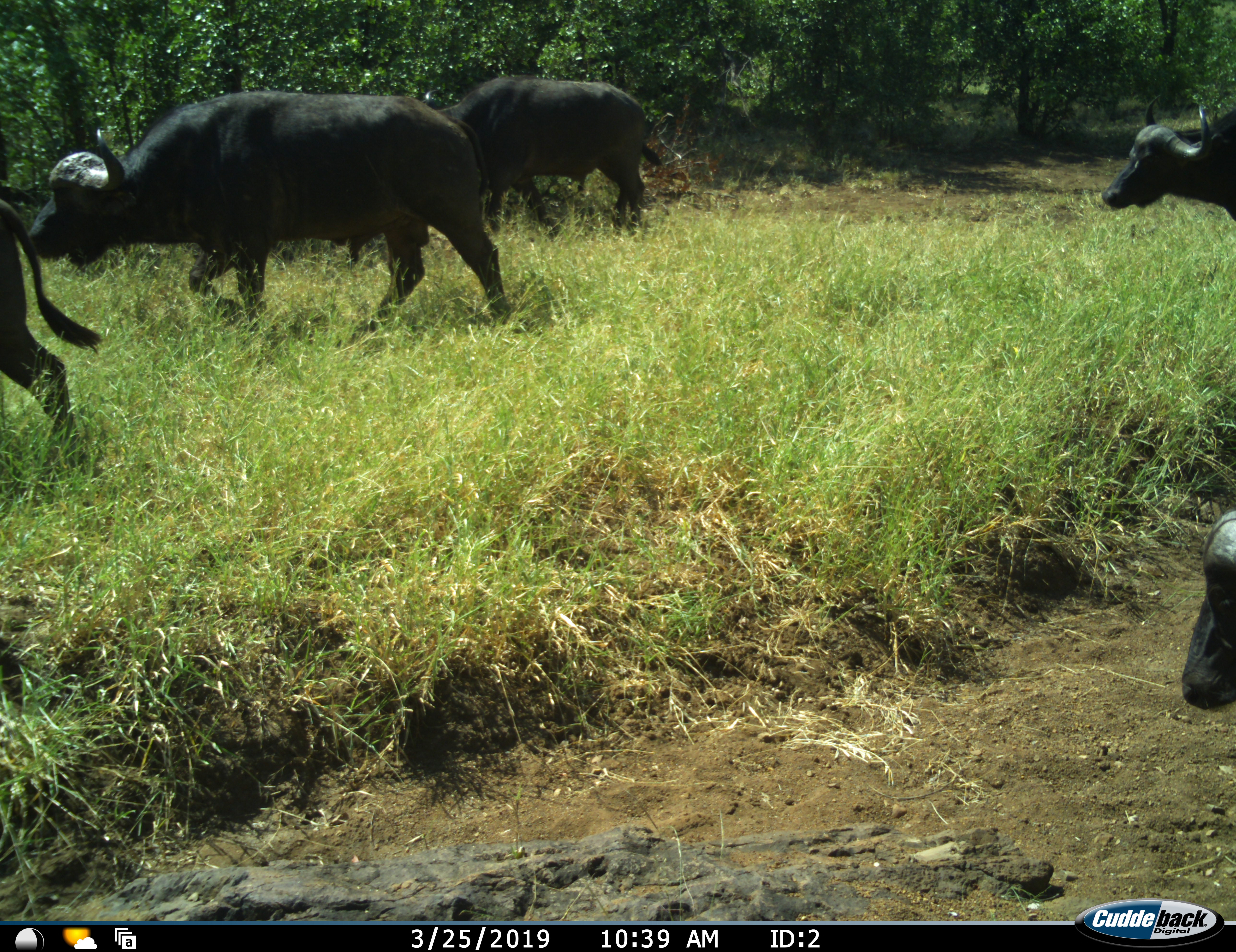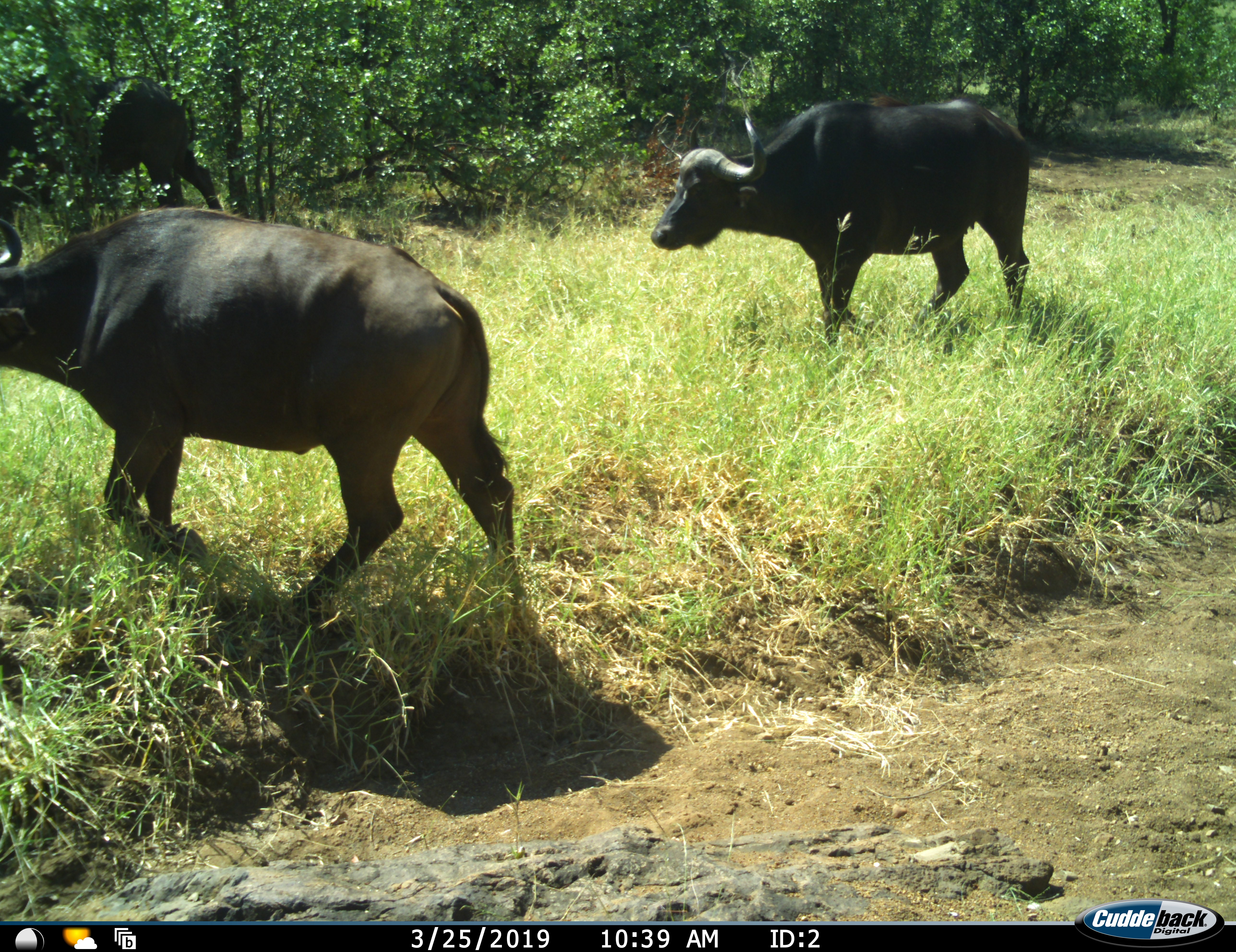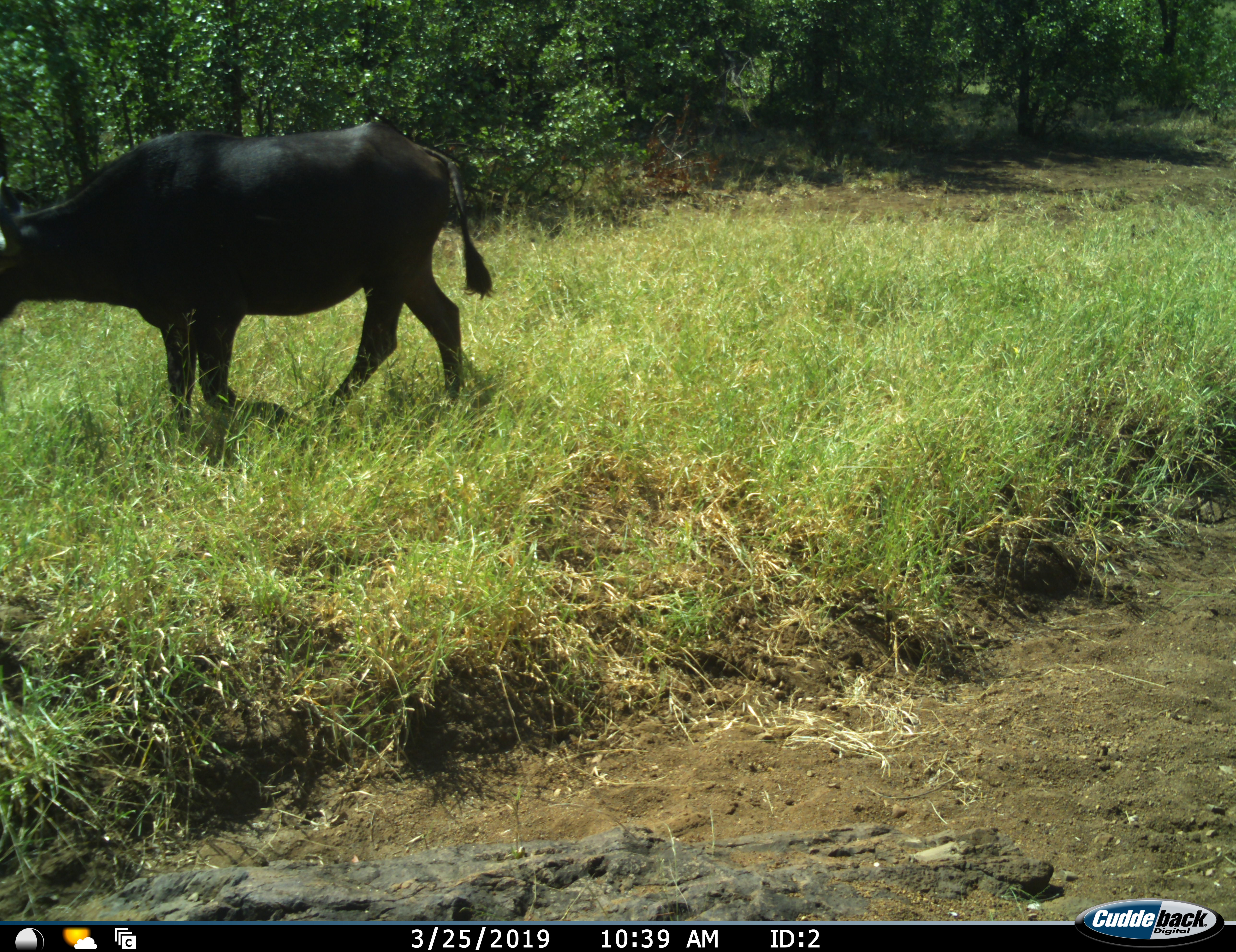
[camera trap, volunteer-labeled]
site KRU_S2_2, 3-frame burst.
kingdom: Animalia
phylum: Chordata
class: Mammalia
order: Artiodactyla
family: Bovidae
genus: Syncerus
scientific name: Syncerus caffer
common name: african buffalo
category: buffalo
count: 5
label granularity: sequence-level